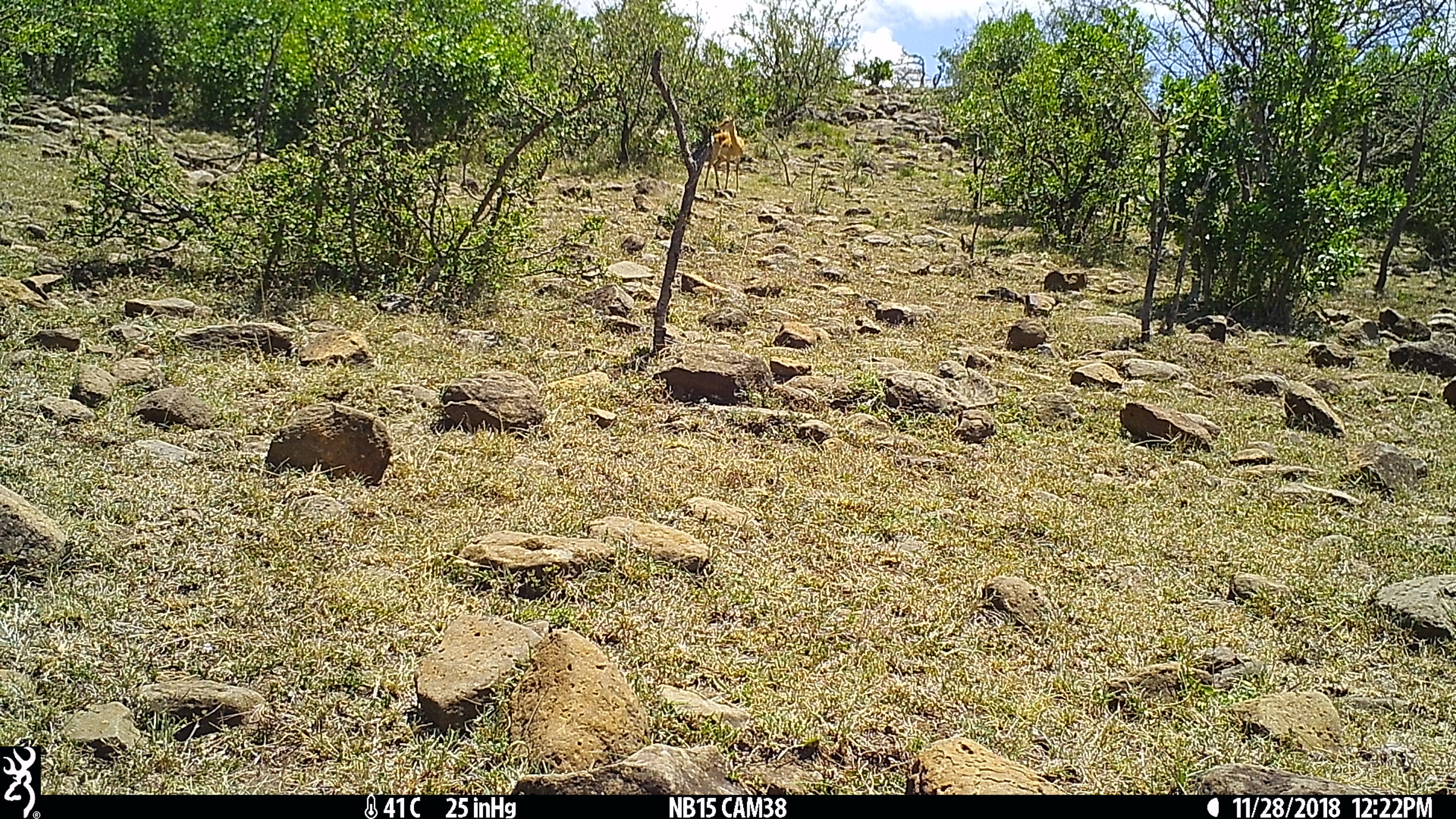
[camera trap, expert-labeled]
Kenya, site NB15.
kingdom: Animalia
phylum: Chordata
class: Mammalia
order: Artiodactyla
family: Bovidae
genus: Aepyceros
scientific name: Aepyceros melampus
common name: impala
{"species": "impala (Aepyceros melampus)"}